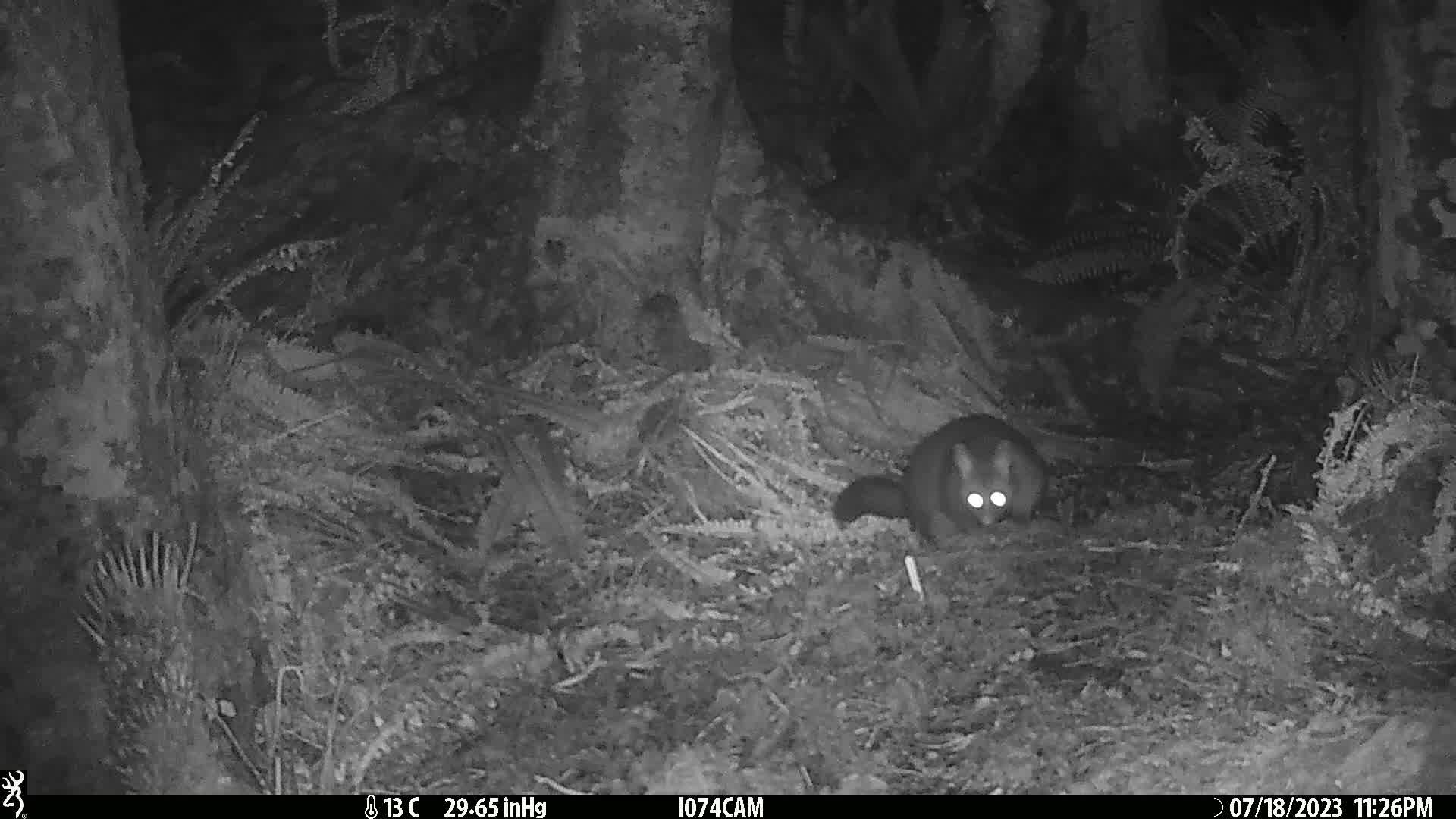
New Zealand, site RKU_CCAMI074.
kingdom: Animalia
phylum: Chordata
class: Mammalia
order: Diprotodontia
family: Phalangeridae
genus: Trichosurus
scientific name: Trichosurus vulpecula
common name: common brushtail possum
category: possum